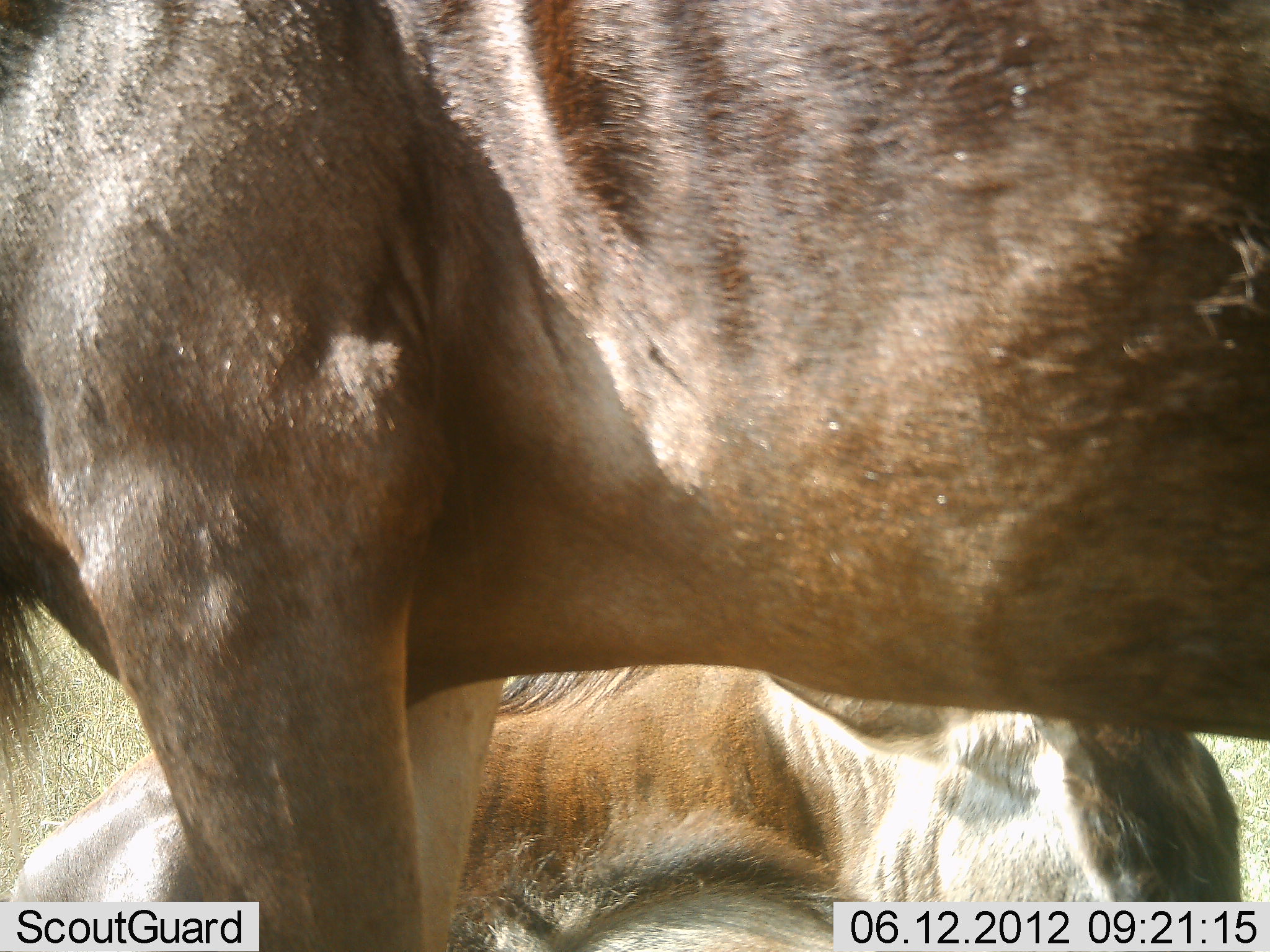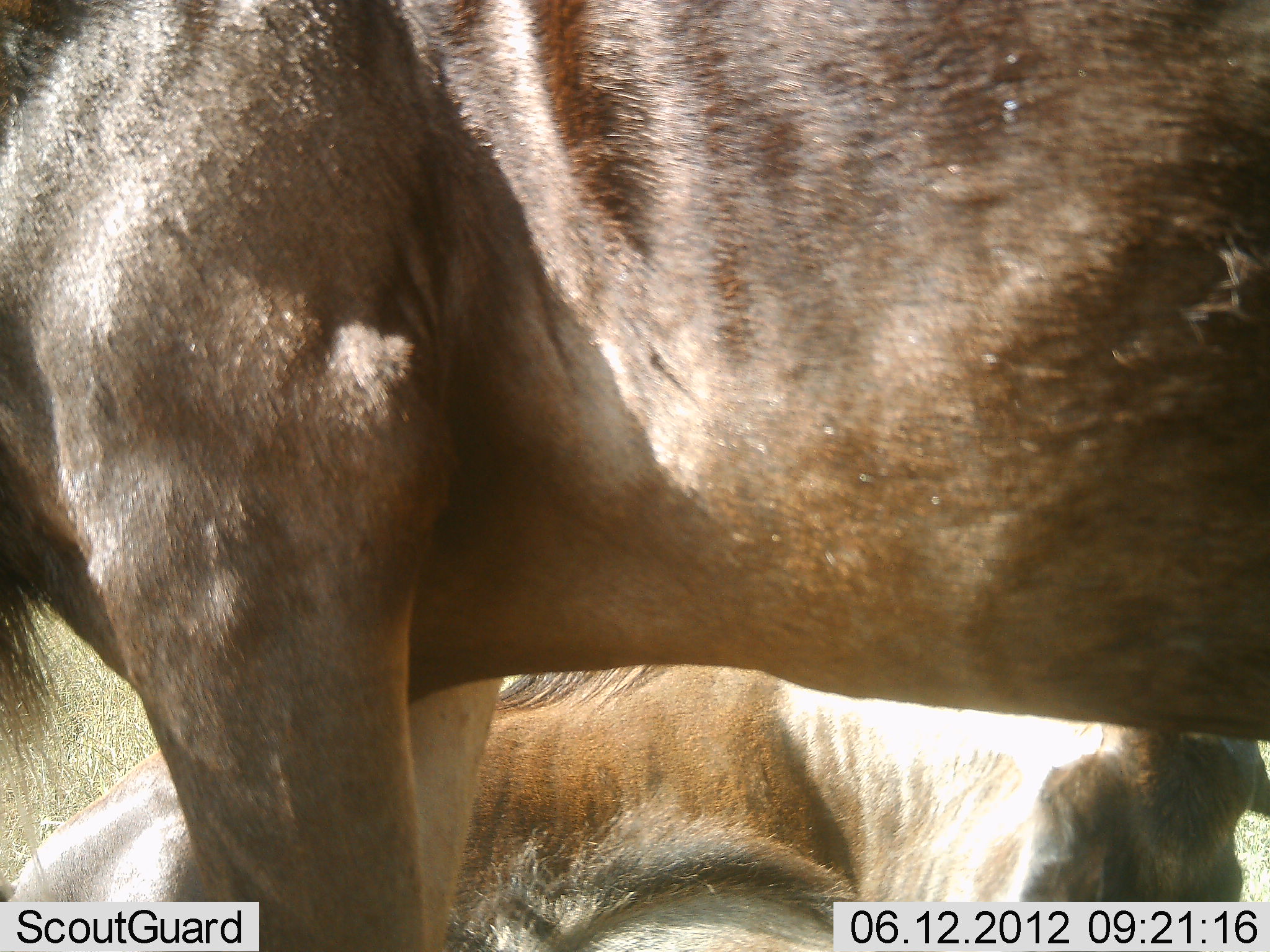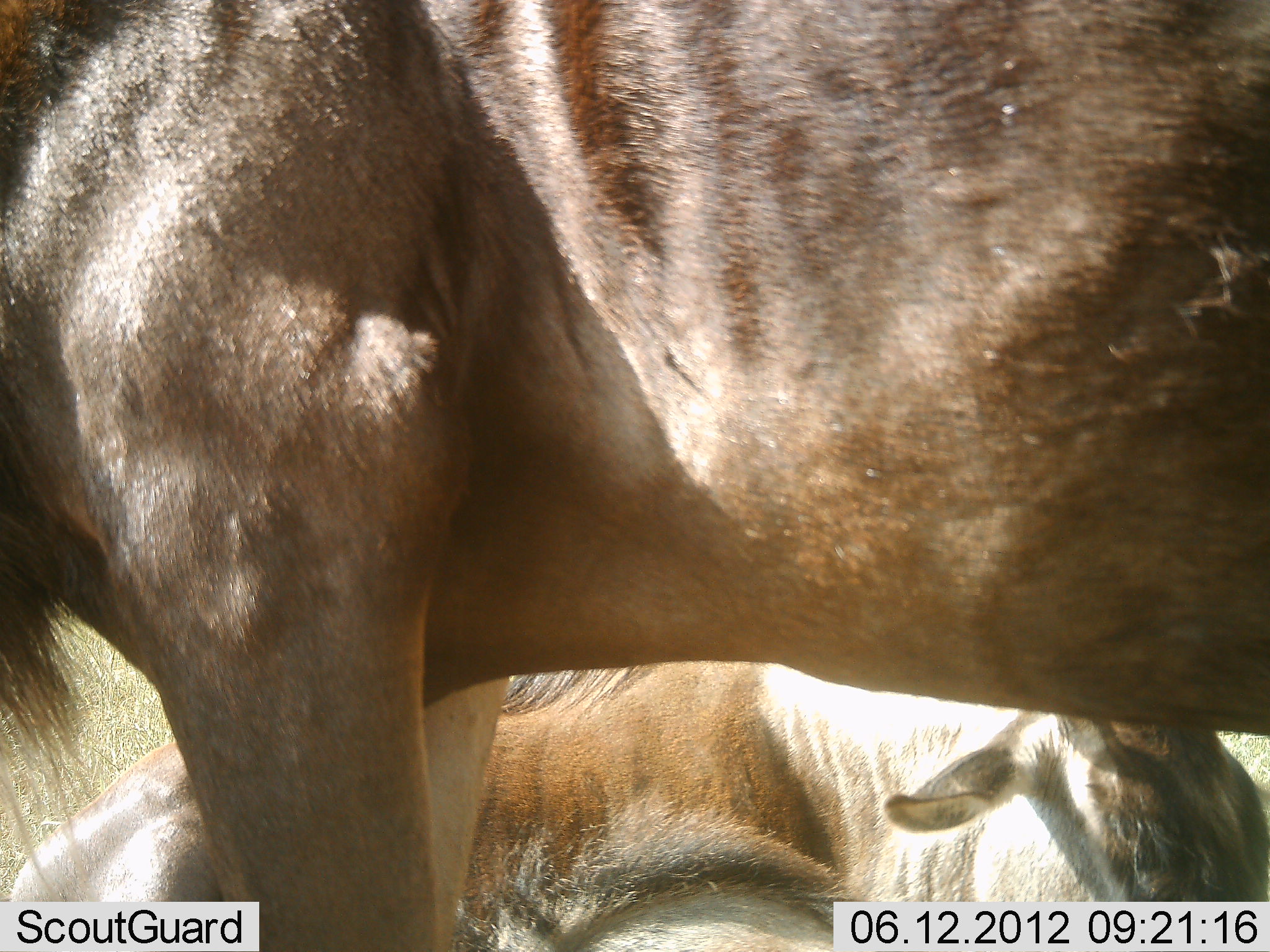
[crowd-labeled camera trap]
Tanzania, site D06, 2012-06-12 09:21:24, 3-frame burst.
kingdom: Animalia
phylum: Chordata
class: Mammalia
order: Artiodactyla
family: Bovidae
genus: Connochaetes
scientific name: Connochaetes taurinus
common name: blue wildebeest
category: wildebeest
Wildebeest (blue wildebeest) (Connochaetes taurinus), count 2. Behavior (volunteer vote fractions): standing 90%, resting 90%, moving 0%, interacting 0%. Young present (vote fraction): 0%. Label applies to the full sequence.